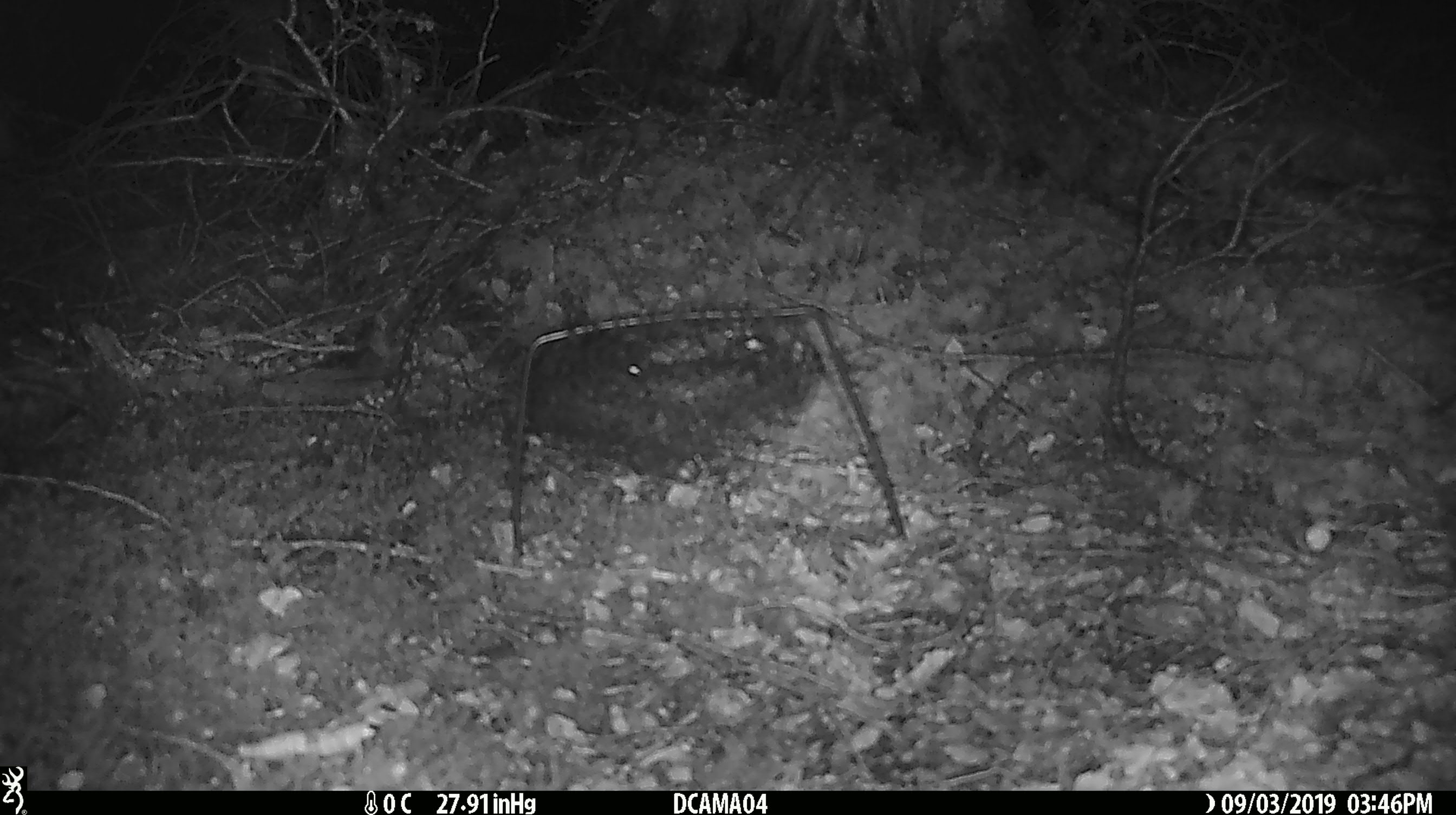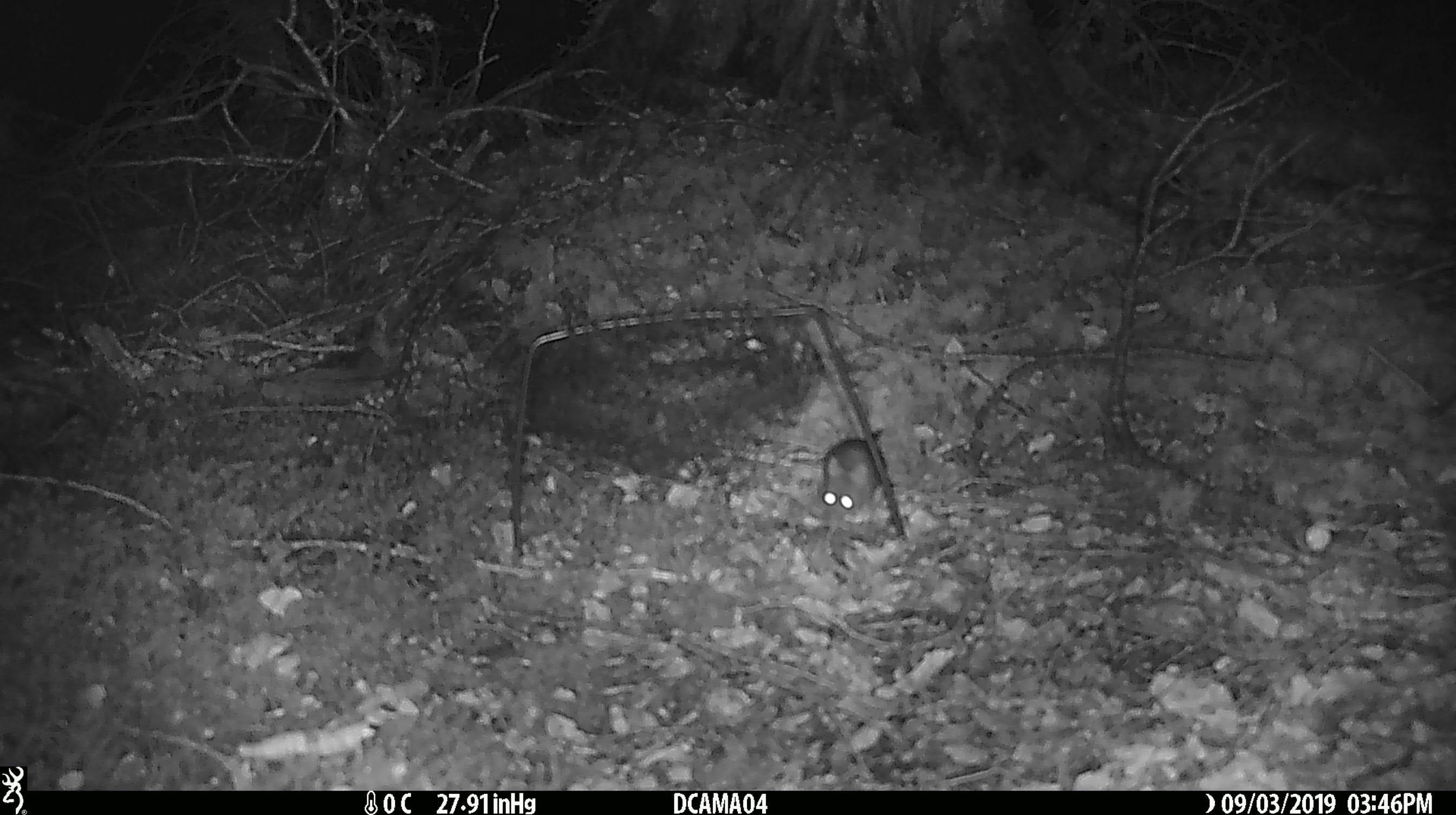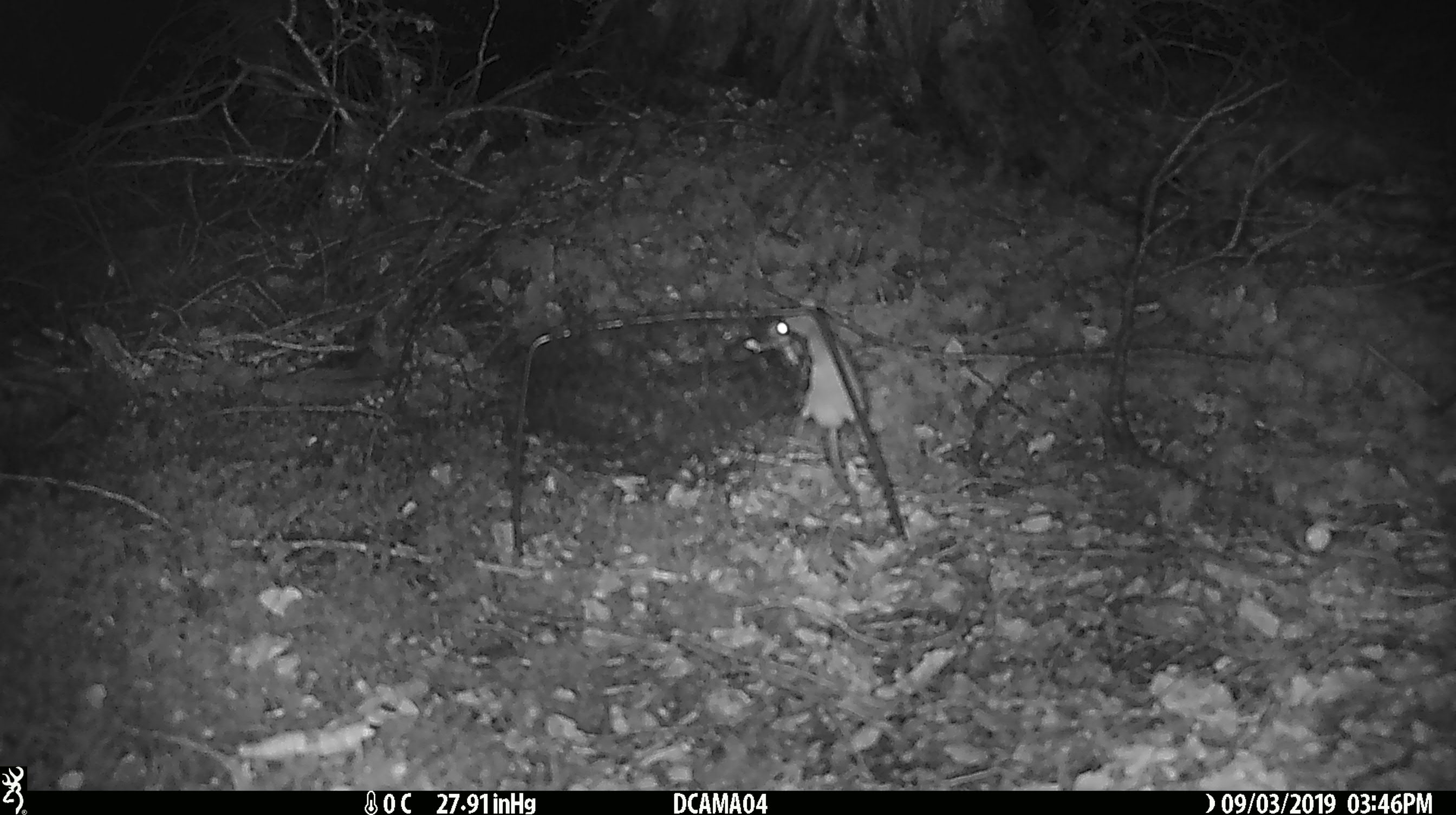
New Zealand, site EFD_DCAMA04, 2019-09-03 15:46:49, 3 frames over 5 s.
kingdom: Animalia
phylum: Chordata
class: Mammalia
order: Rodentia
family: Muridae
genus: Mus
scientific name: Mus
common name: mouse